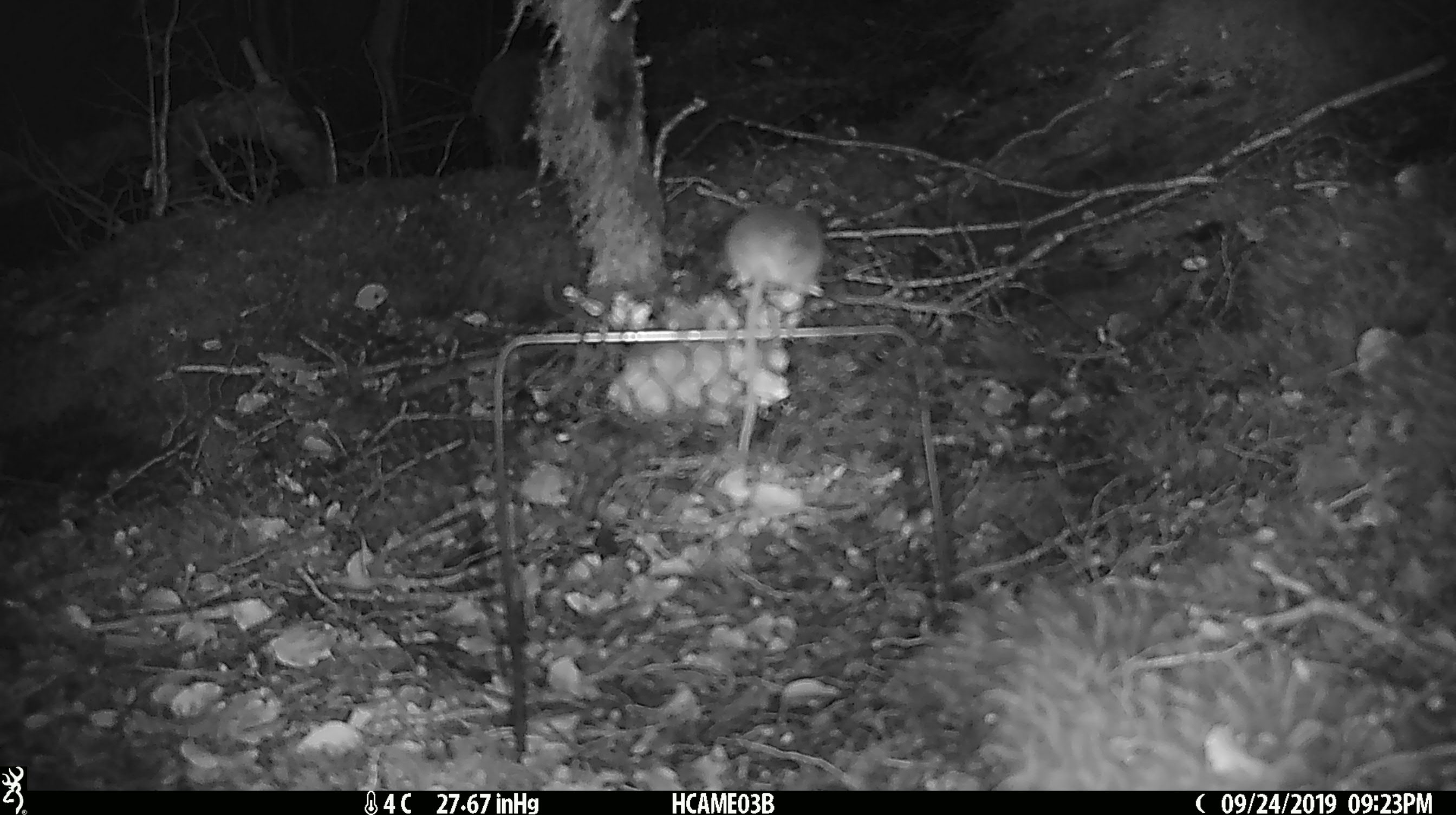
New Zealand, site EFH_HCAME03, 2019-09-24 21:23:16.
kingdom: Animalia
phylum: Chordata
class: Mammalia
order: Rodentia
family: Muridae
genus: Mus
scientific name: Mus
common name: mouse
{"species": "mouse (Mus)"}